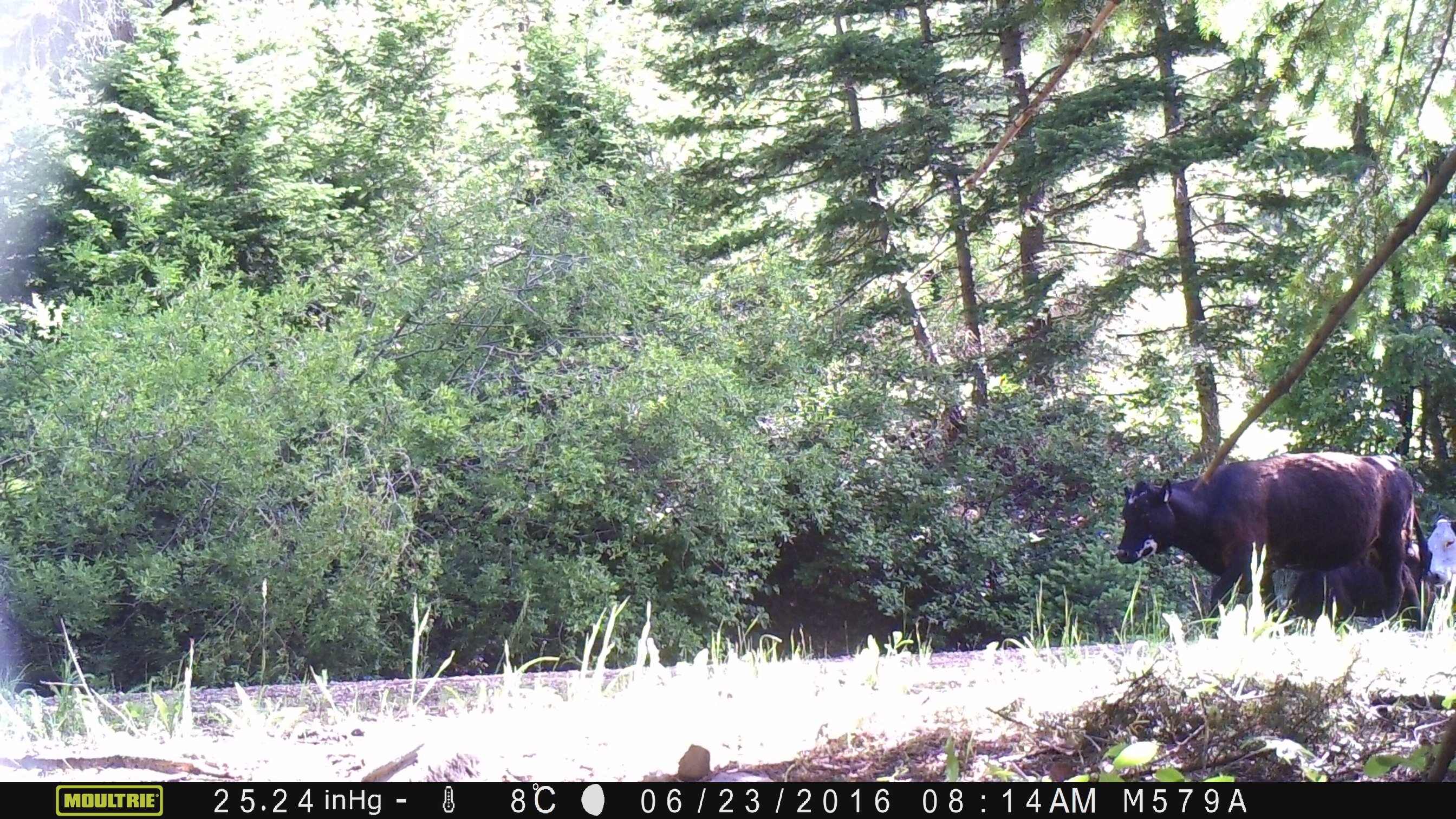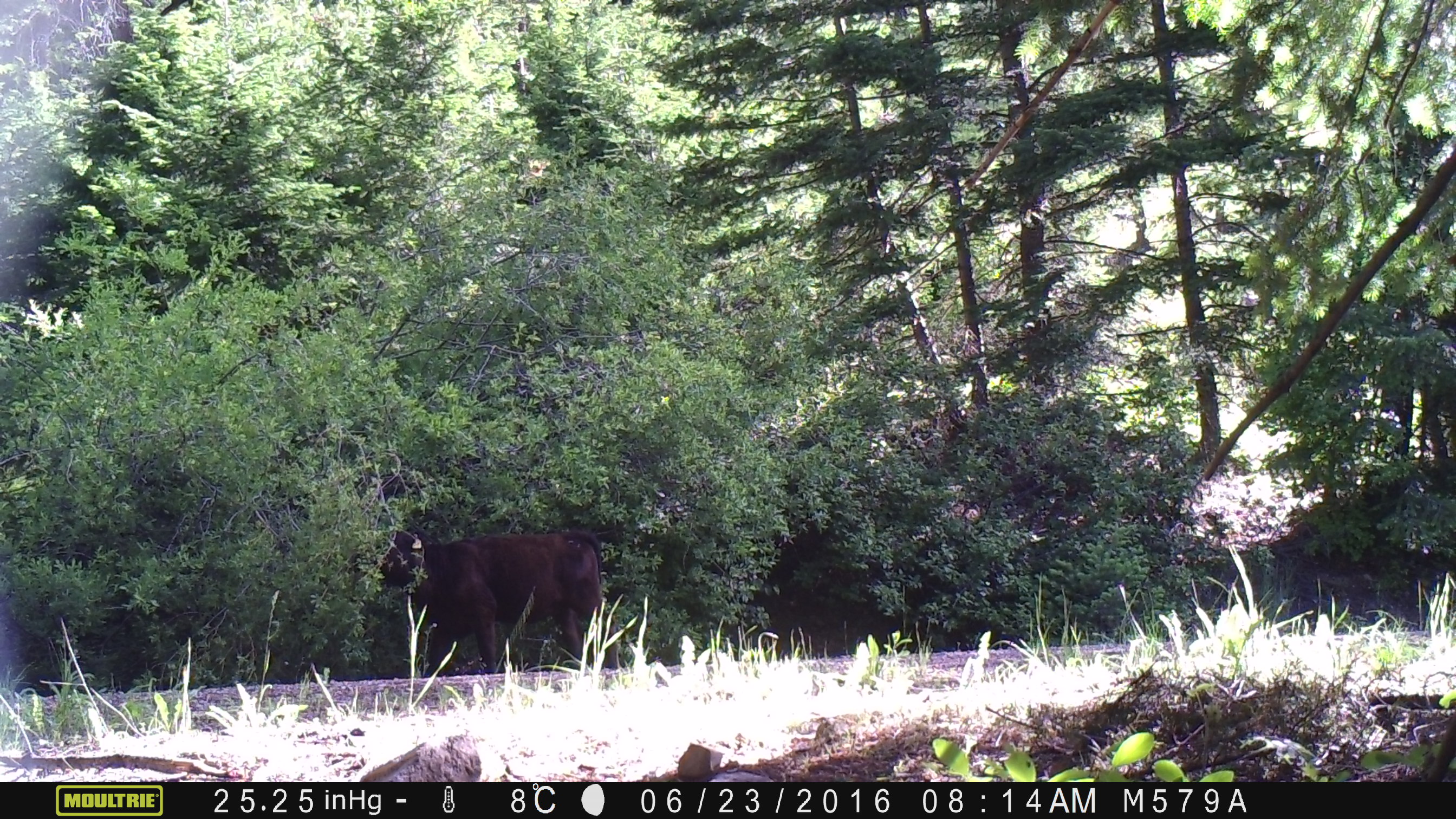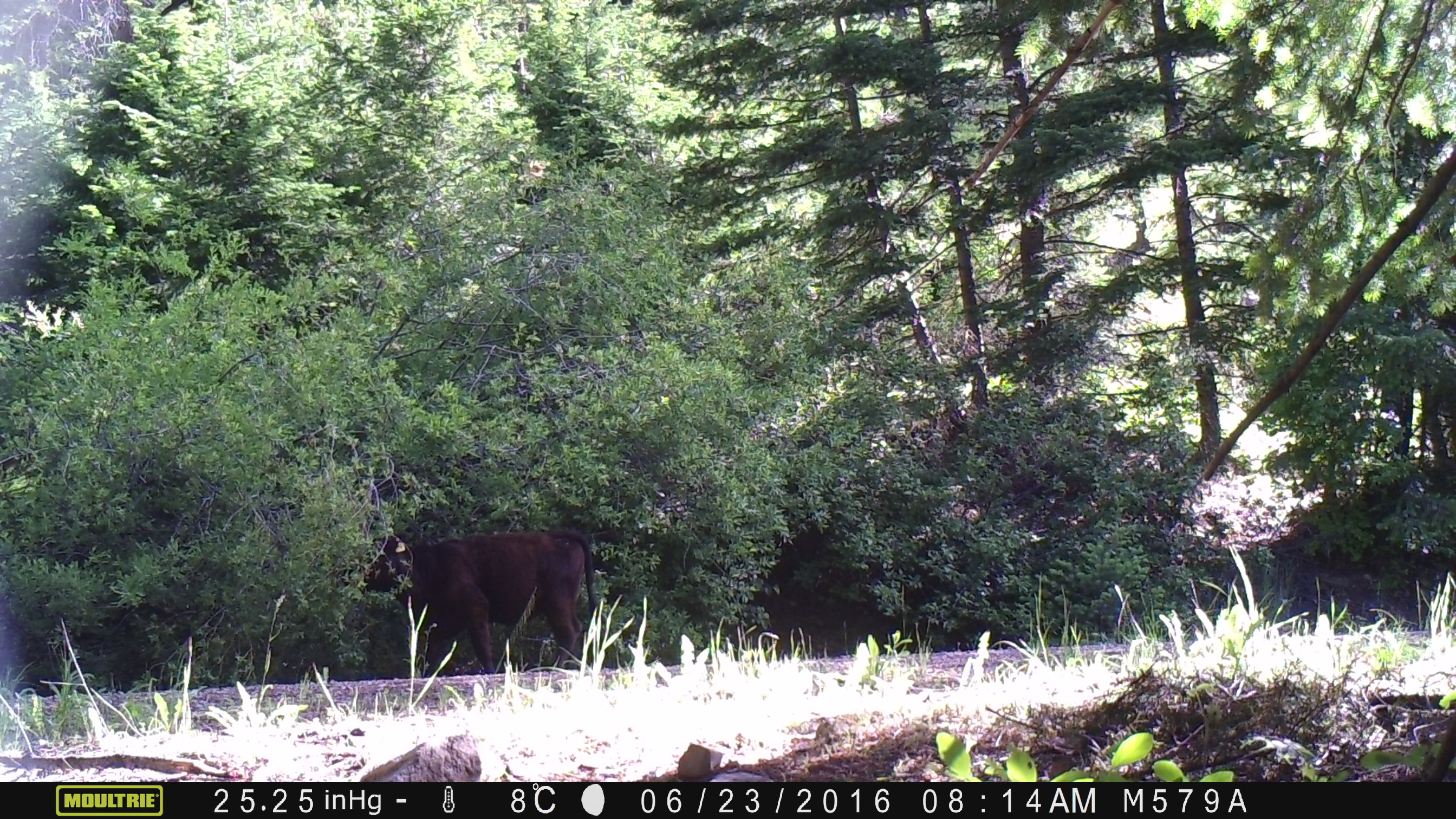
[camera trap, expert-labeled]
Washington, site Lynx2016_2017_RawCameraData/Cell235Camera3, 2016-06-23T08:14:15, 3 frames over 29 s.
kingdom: Animalia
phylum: Chordata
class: Mammalia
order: Artiodactyla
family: Bovidae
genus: Bos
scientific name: Bos taurus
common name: domestic cattle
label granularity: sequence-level